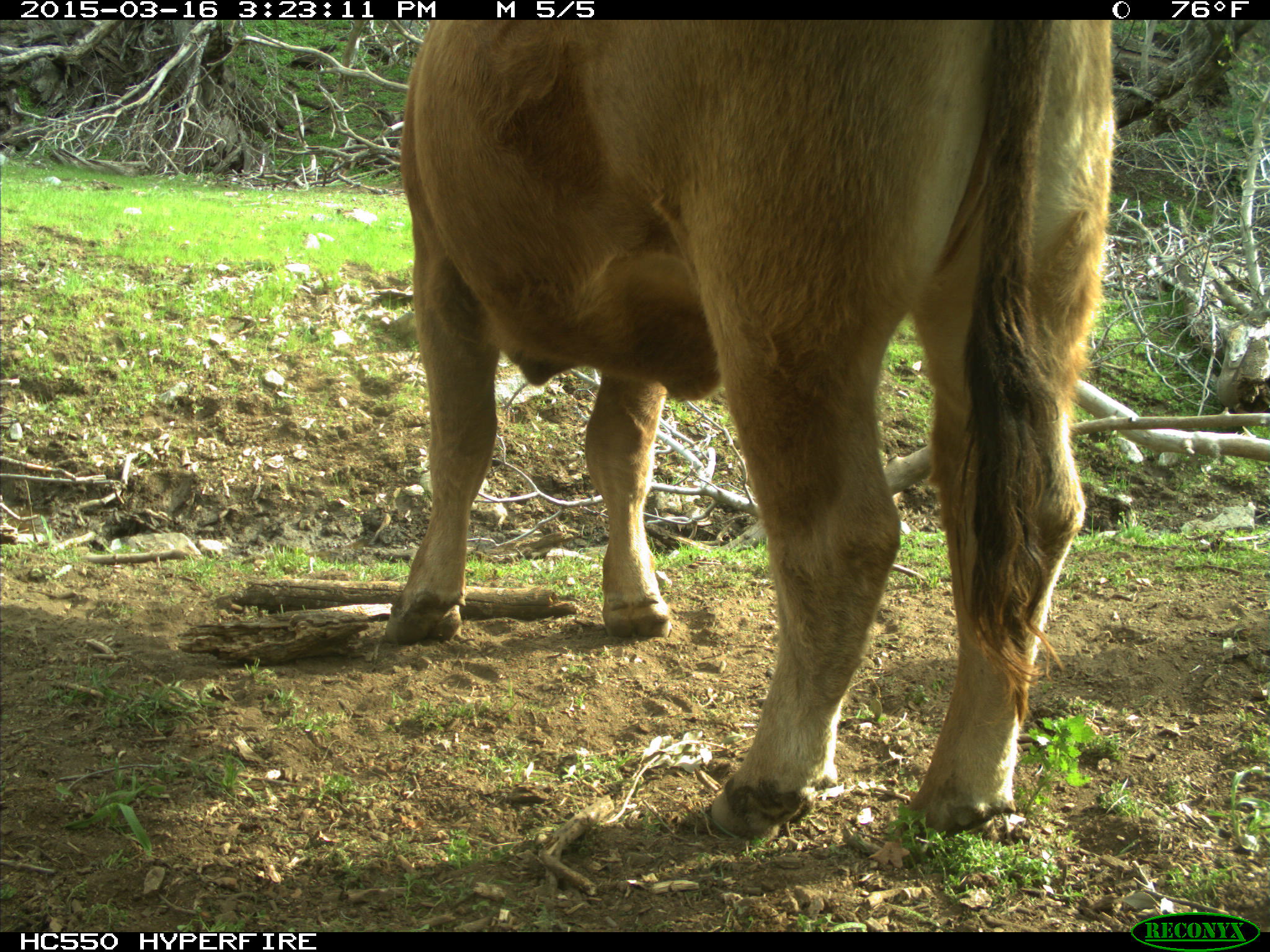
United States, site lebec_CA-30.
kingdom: Animalia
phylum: Chordata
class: Mammalia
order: Artiodactyla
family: Bovidae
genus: Bos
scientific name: Bos taurus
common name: domestic cow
Bos taurus (domestic cow).